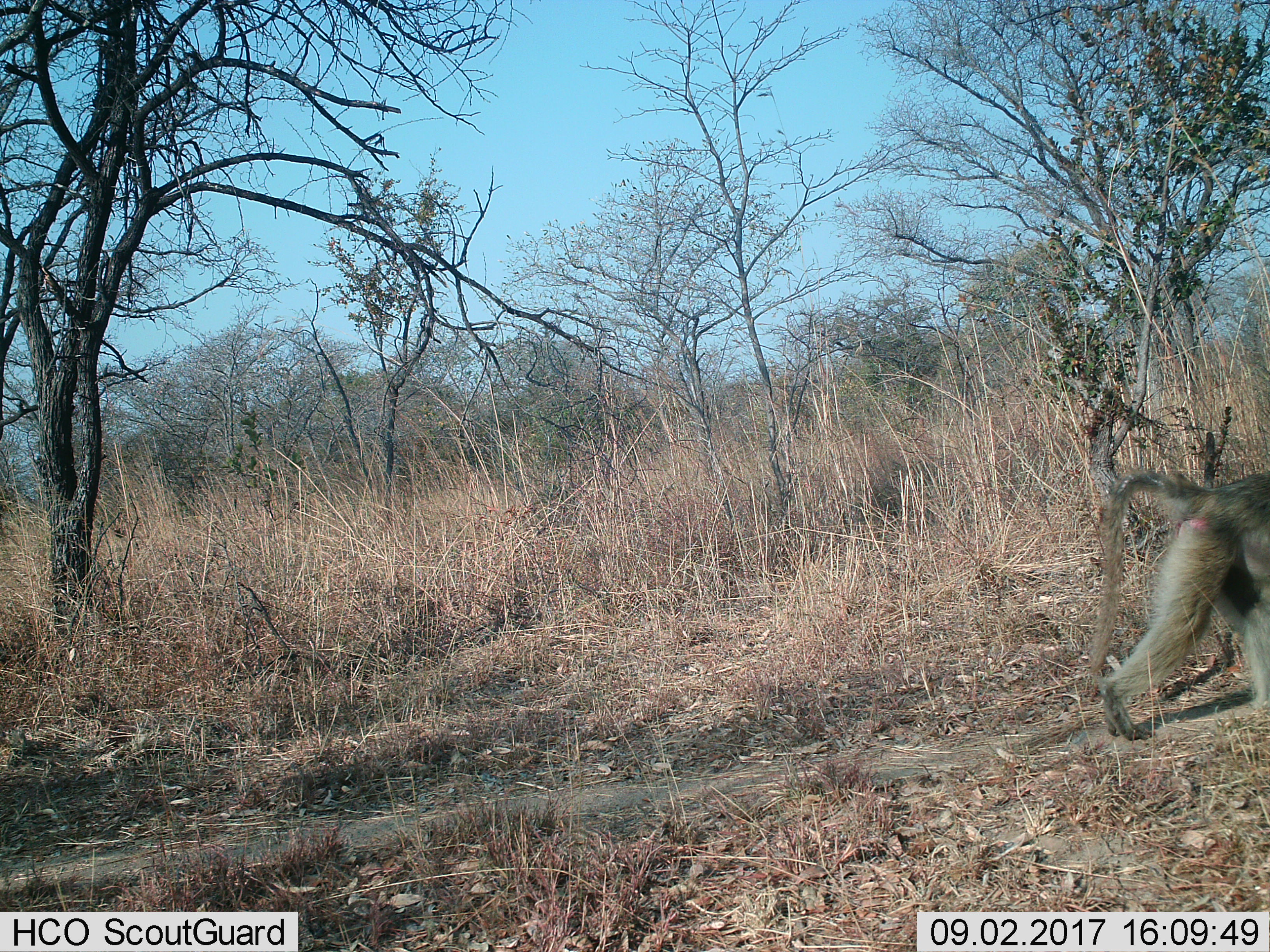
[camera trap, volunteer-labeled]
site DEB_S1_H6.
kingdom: Animalia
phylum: Chordata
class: Mammalia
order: Primates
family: Cercopithecidae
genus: Papio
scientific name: Papio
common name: baboon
Baboon (Papio), count 1. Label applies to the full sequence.